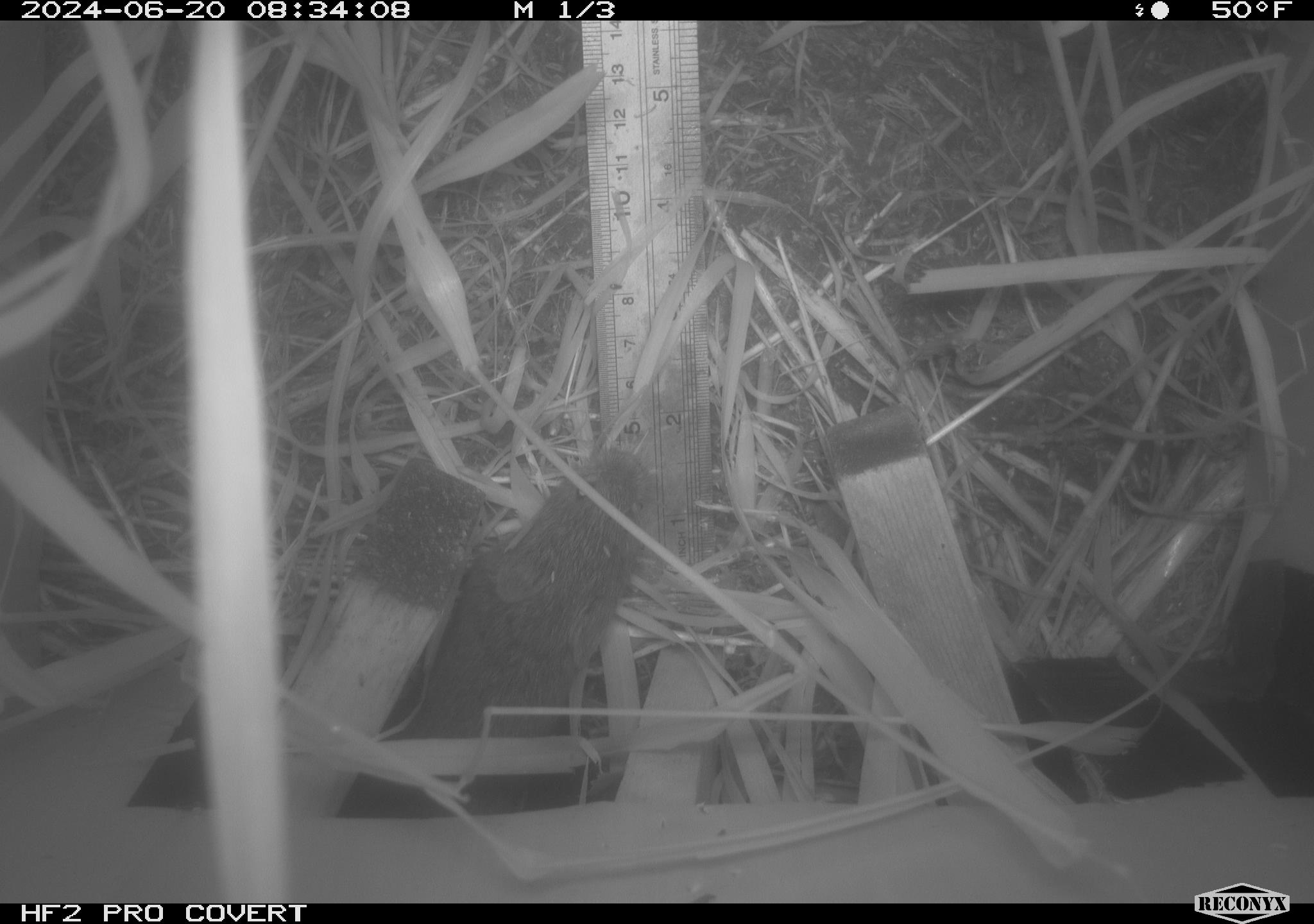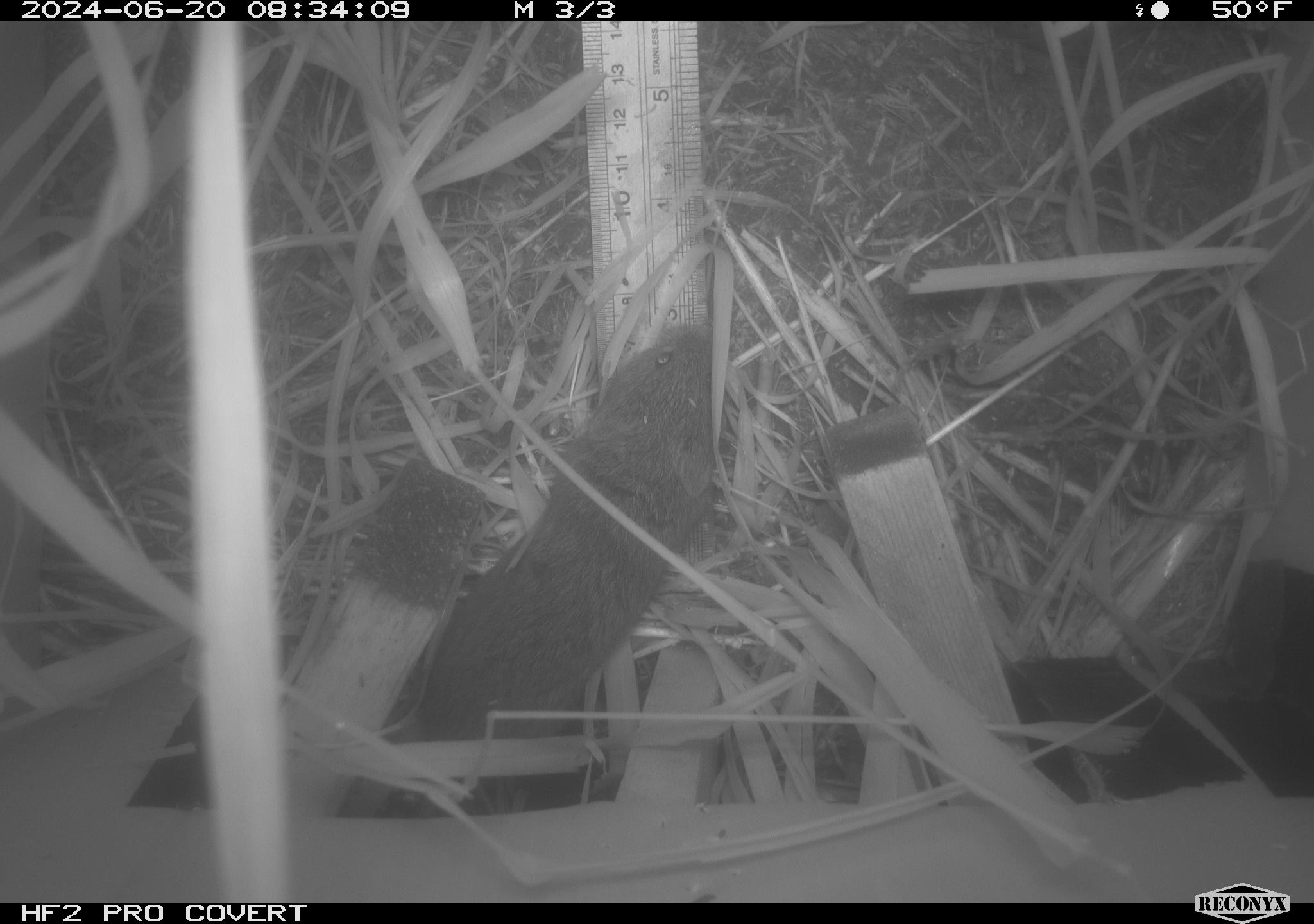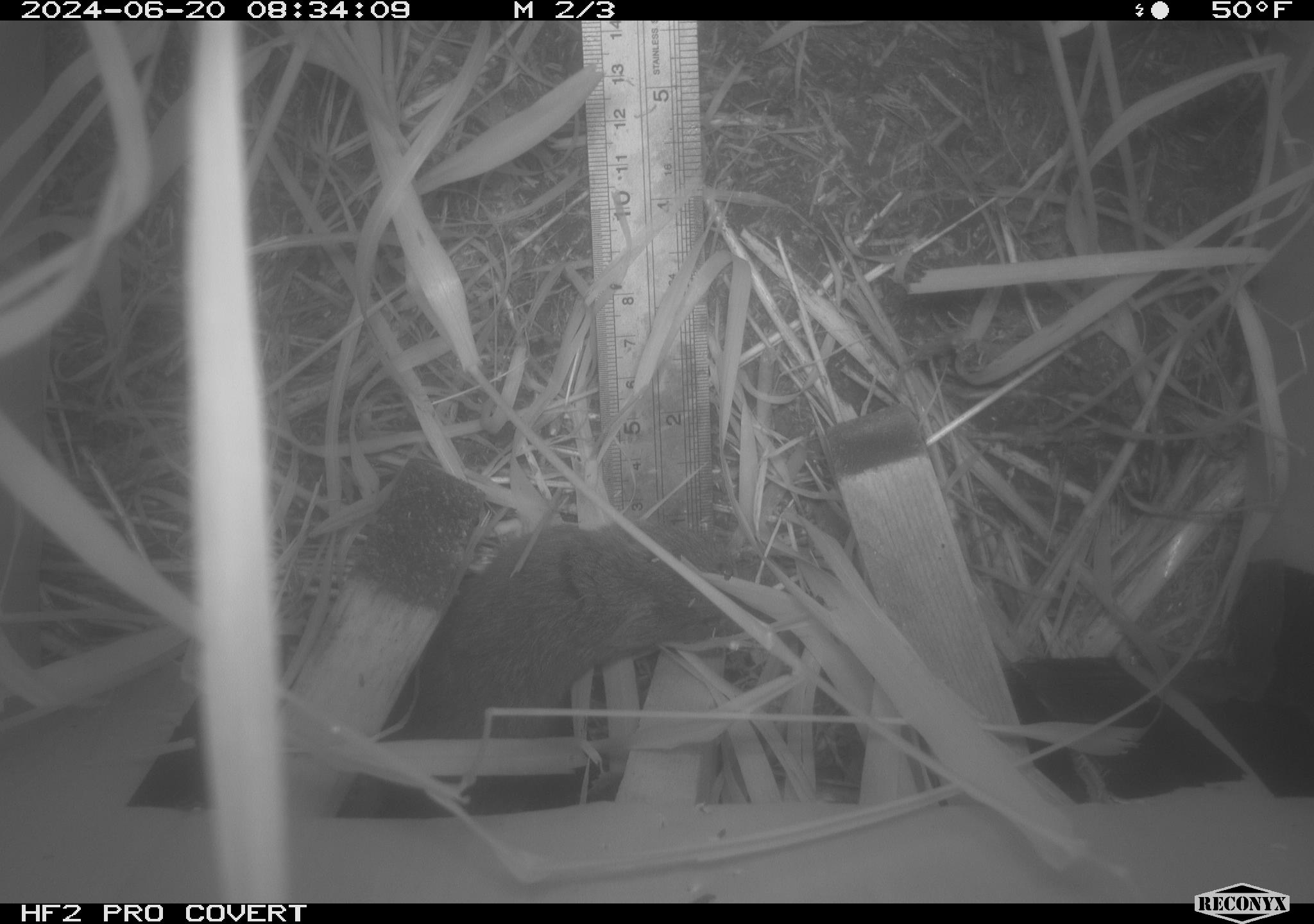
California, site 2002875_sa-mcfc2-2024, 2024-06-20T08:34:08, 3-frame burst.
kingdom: Animalia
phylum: Chordata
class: Mammalia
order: Rodentia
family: Cricetidae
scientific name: Arvicolinae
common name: voles, lemmings, and muskrats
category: arvicolinae subfamily